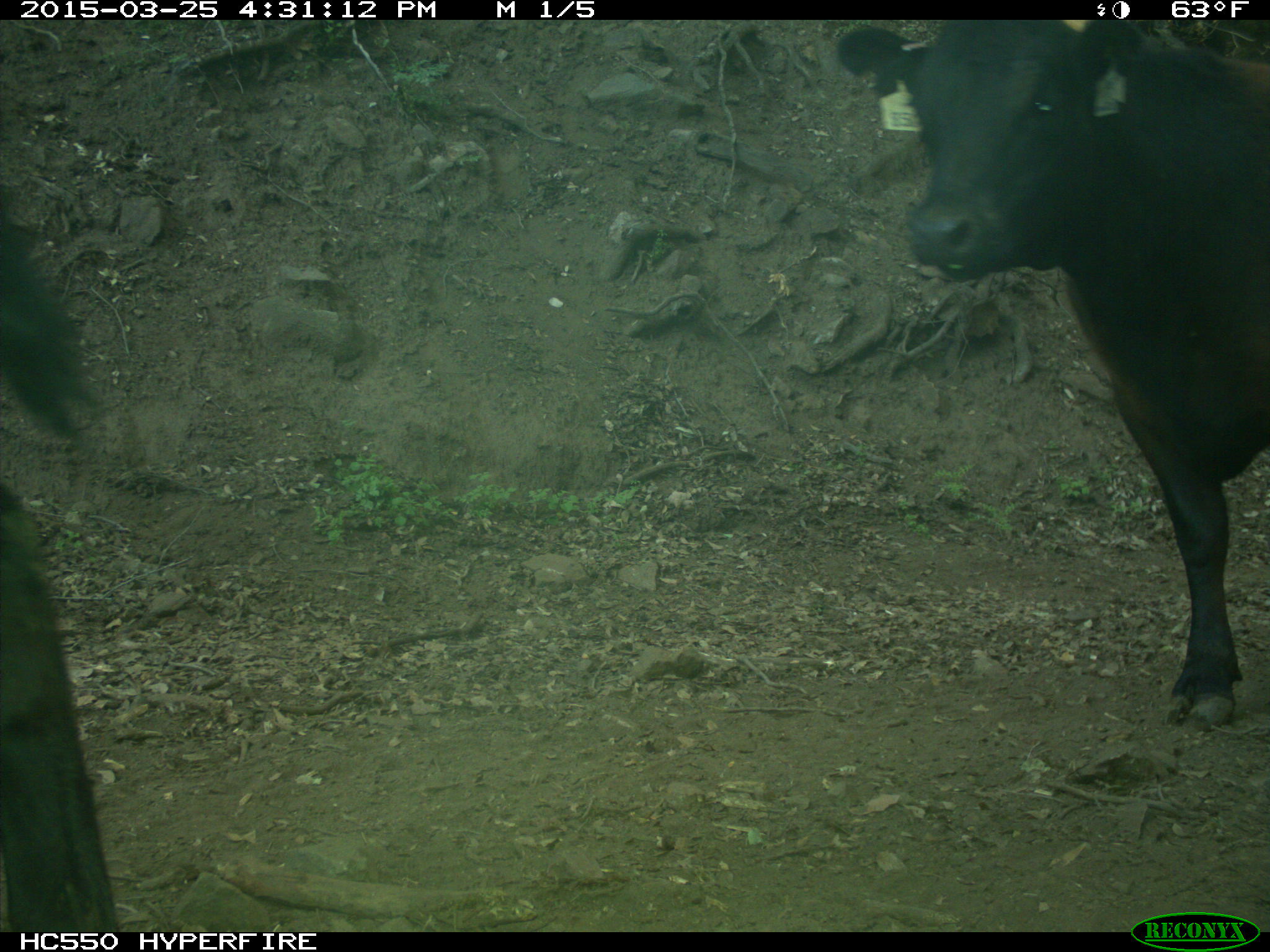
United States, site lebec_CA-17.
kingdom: Animalia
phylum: Chordata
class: Mammalia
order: Artiodactyla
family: Bovidae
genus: Bos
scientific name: Bos taurus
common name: domestic cow